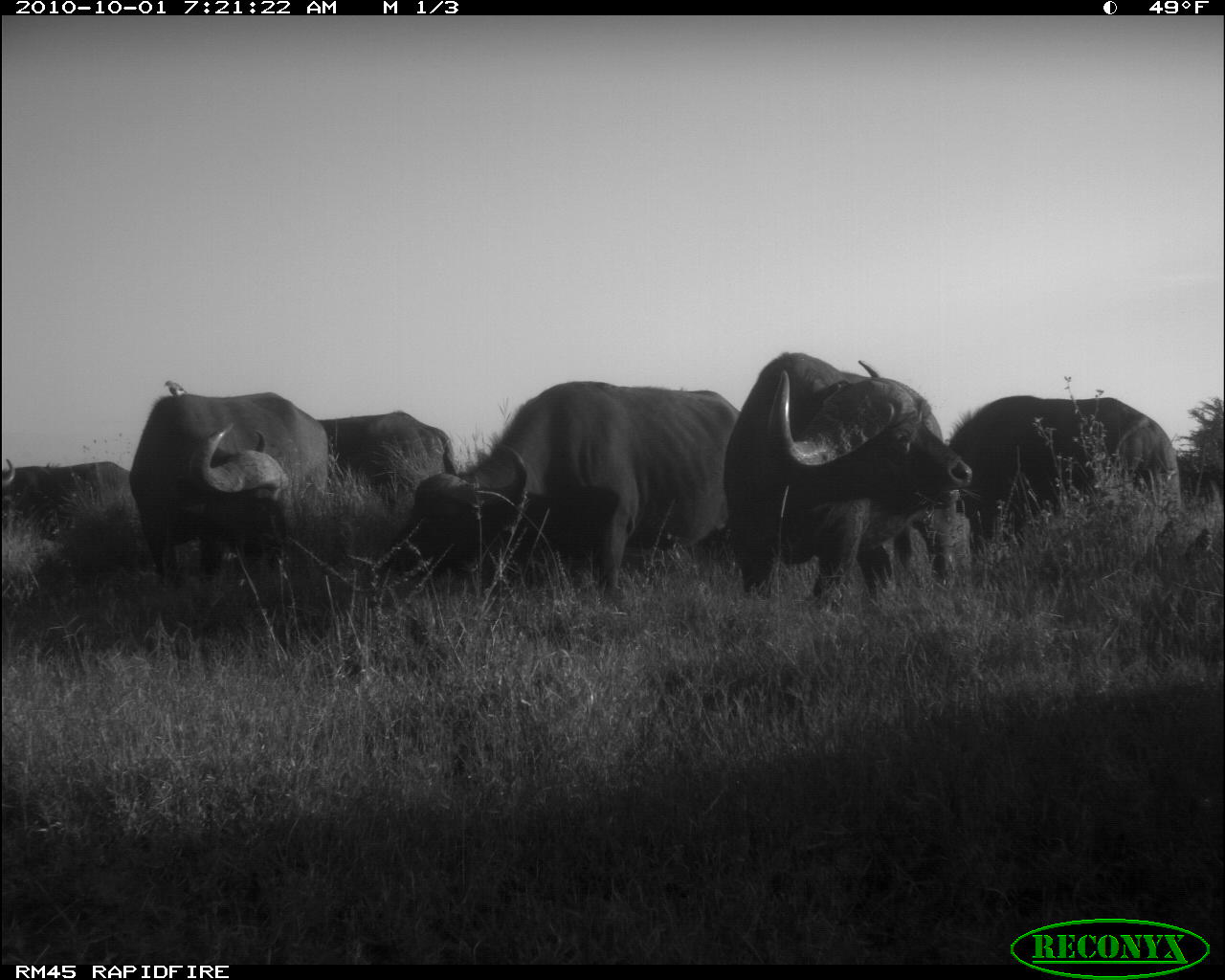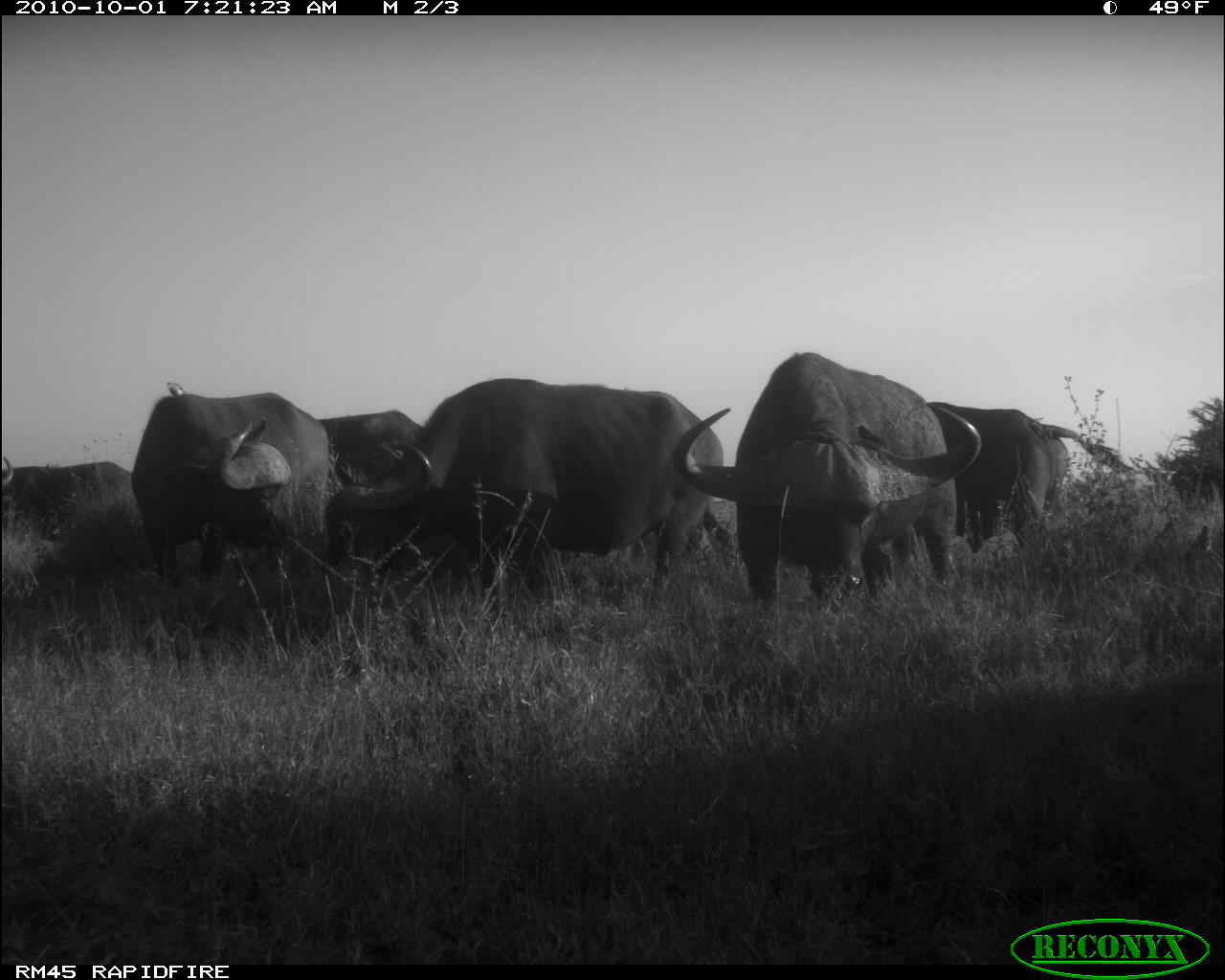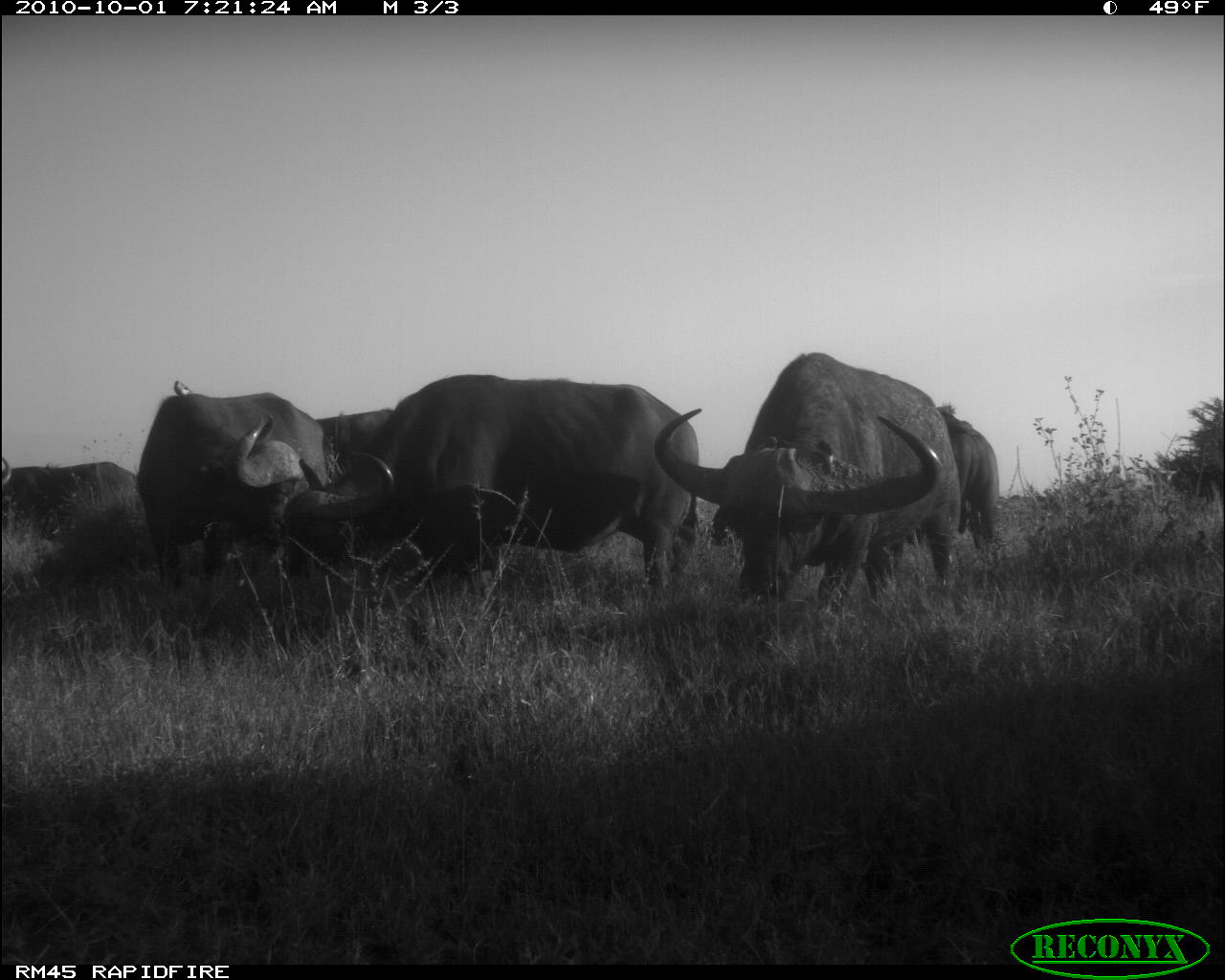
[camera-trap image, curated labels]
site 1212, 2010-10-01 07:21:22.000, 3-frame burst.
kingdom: Animalia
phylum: Chordata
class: Mammalia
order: Artiodactyla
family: Bovidae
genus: Syncerus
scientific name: Syncerus caffer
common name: african buffalo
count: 6